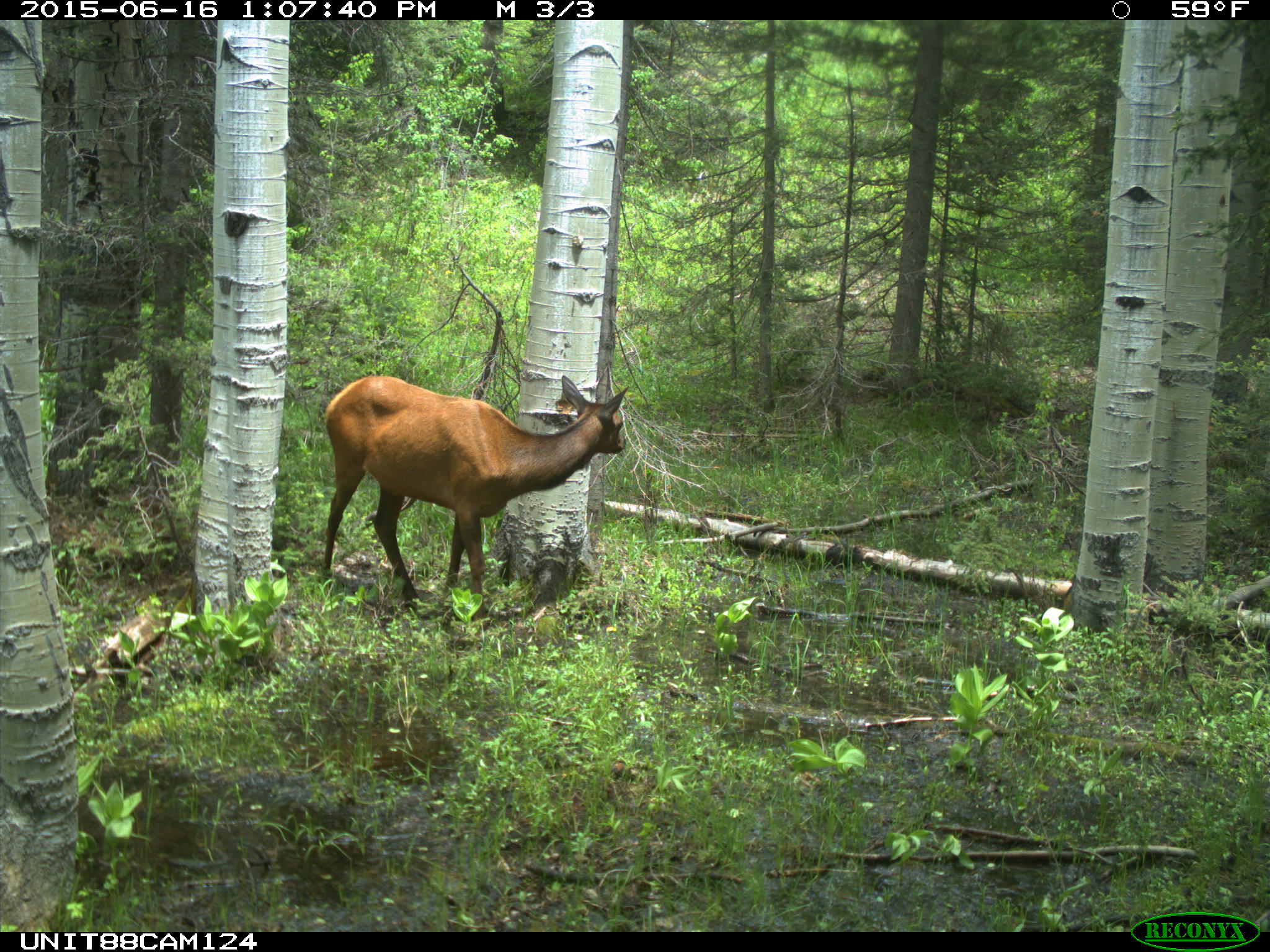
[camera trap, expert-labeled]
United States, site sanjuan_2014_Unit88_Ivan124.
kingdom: Animalia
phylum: Chordata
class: Mammalia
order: Artiodactyla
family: Cervidae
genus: Cervus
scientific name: Cervus elaphus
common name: red deer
Cervus elaphus (red deer).